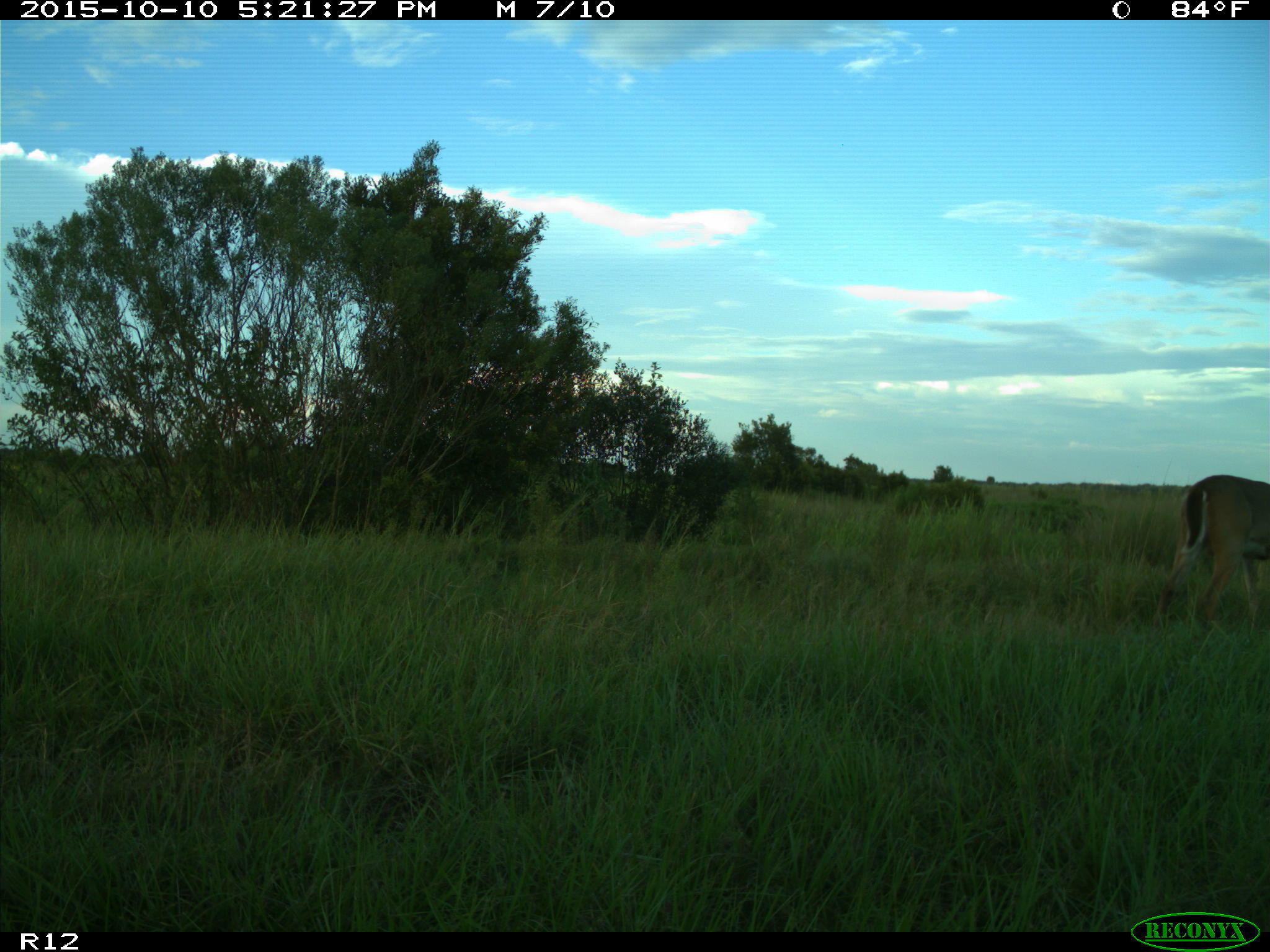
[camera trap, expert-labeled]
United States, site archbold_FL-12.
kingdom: Animalia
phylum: Chordata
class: Mammalia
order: Artiodactyla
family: Cervidae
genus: Odocoileus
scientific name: Odocoileus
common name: deer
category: unidentified deer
Unidentified deer (deer) (Odocoileus).